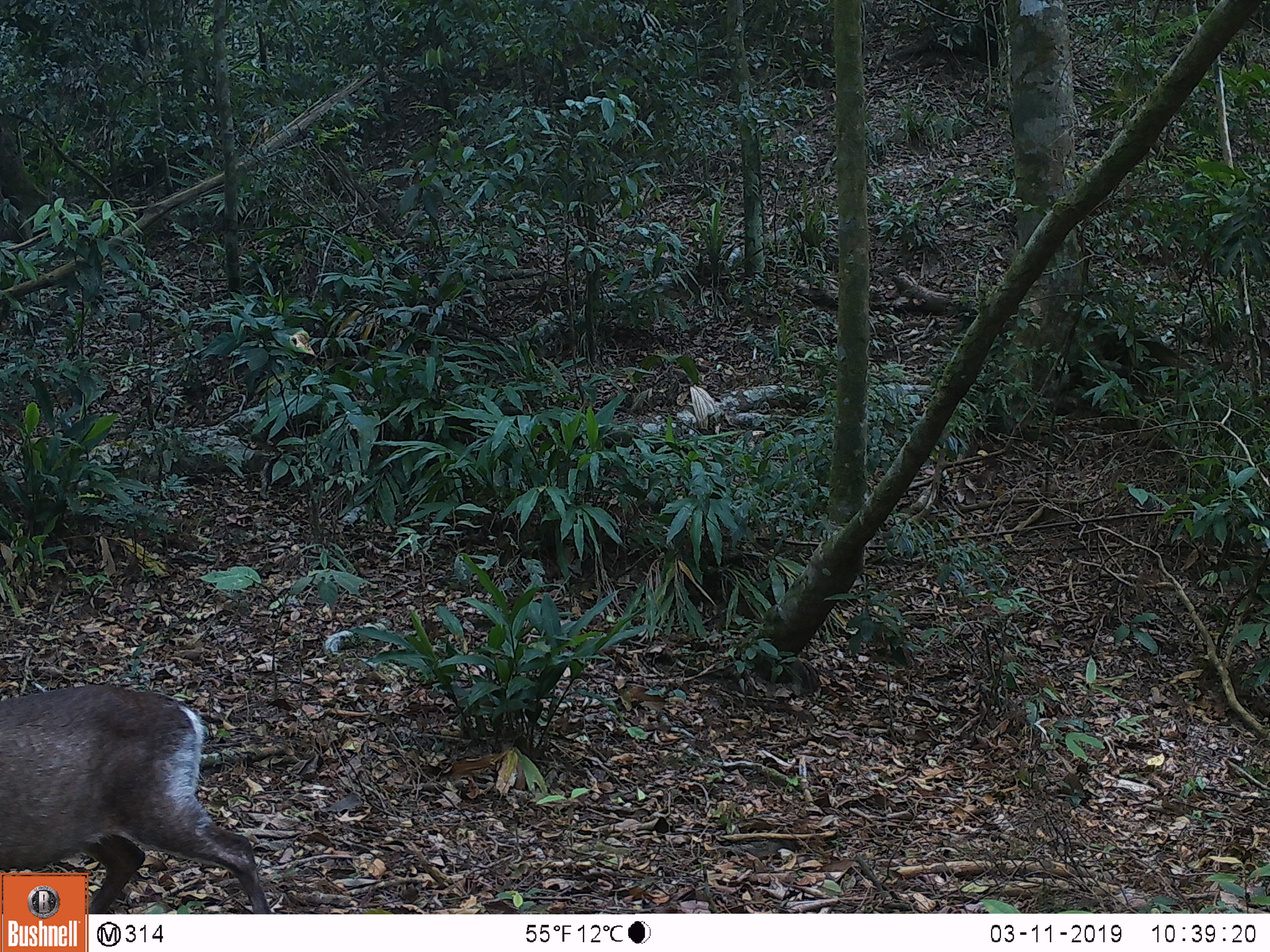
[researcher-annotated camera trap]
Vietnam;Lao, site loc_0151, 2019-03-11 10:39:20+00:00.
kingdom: Animalia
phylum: Chordata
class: Mammalia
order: Artiodactyla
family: Cervidae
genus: Muntiacus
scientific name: Muntiacus rooseveltorum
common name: roosevelt's muntjac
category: roosevelts muntjac group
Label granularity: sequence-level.